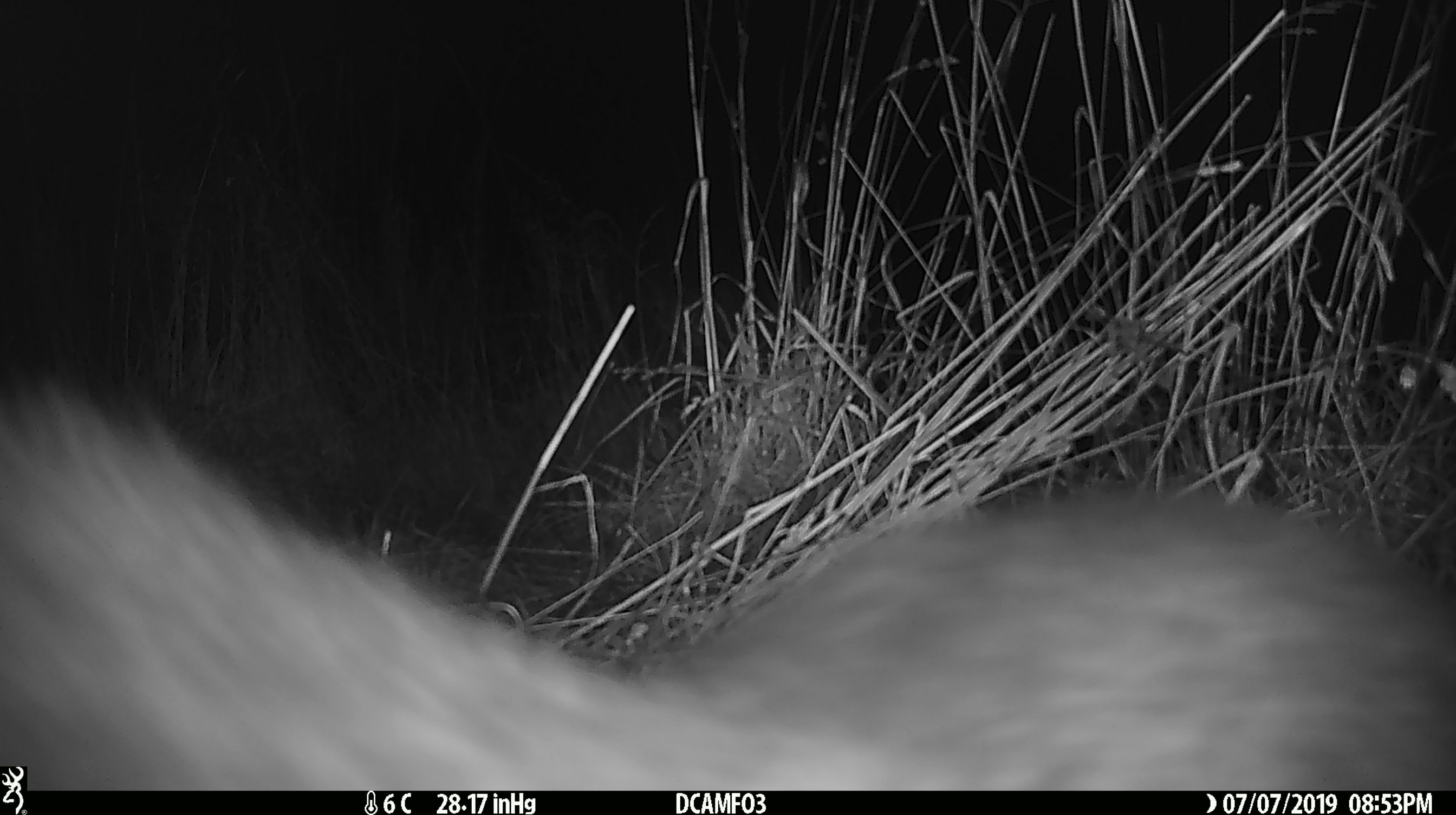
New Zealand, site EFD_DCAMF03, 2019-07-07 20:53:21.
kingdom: Animalia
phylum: Chordata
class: Mammalia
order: Diprotodontia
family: Phalangeridae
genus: Trichosurus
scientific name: Trichosurus vulpecula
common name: common brushtail possum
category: possum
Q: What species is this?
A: Possum (common brushtail possum) (Trichosurus vulpecula).